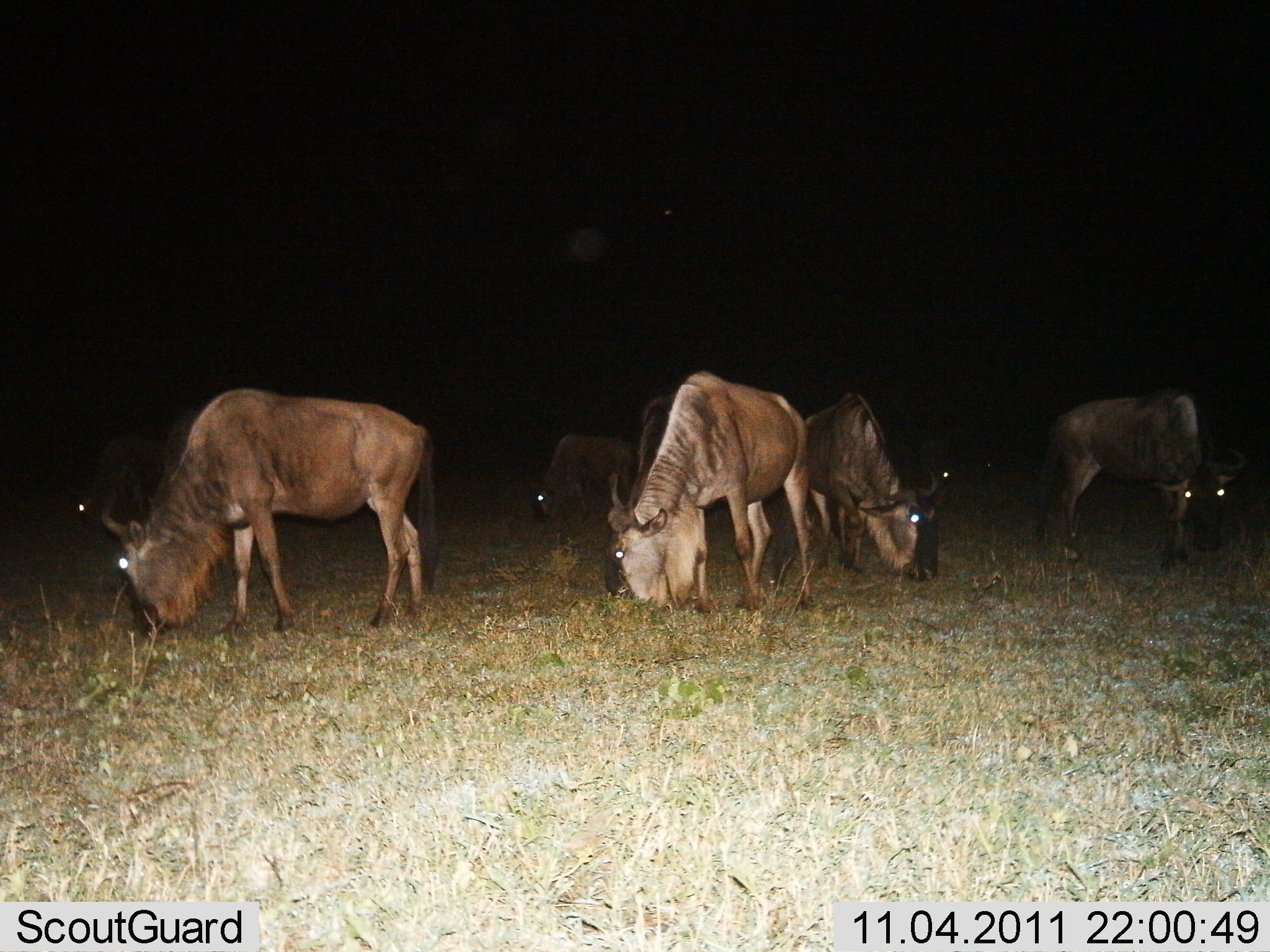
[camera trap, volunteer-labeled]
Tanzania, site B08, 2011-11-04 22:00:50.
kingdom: Animalia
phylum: Chordata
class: Mammalia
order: Artiodactyla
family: Bovidae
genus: Connochaetes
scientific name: Connochaetes taurinus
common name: blue wildebeest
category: wildebeest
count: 7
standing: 15%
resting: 0%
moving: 0%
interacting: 0%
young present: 0%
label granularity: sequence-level